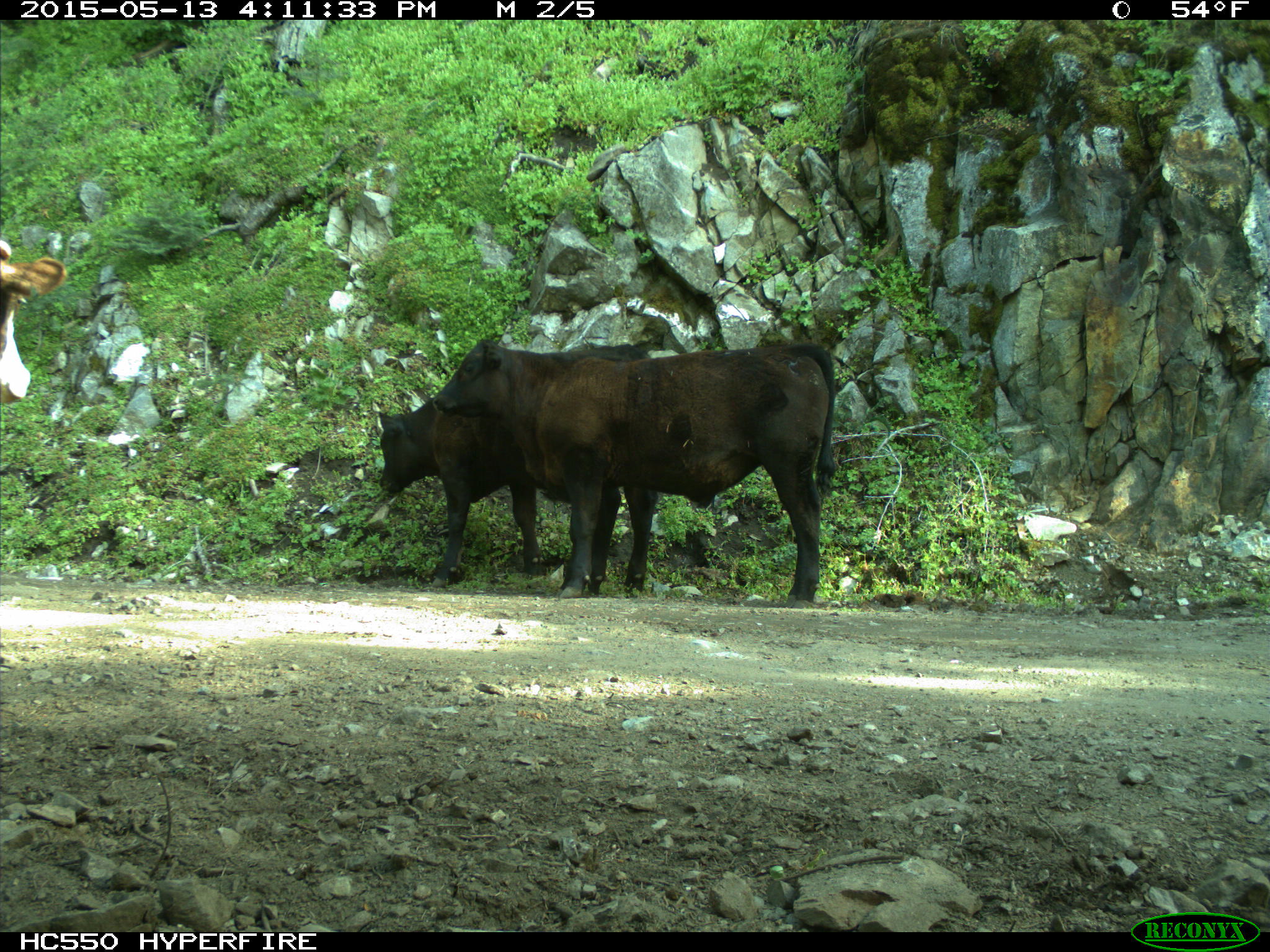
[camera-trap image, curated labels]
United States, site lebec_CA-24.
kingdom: Animalia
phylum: Chordata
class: Mammalia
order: Artiodactyla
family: Bovidae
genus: Bos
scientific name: Bos taurus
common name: domestic cow